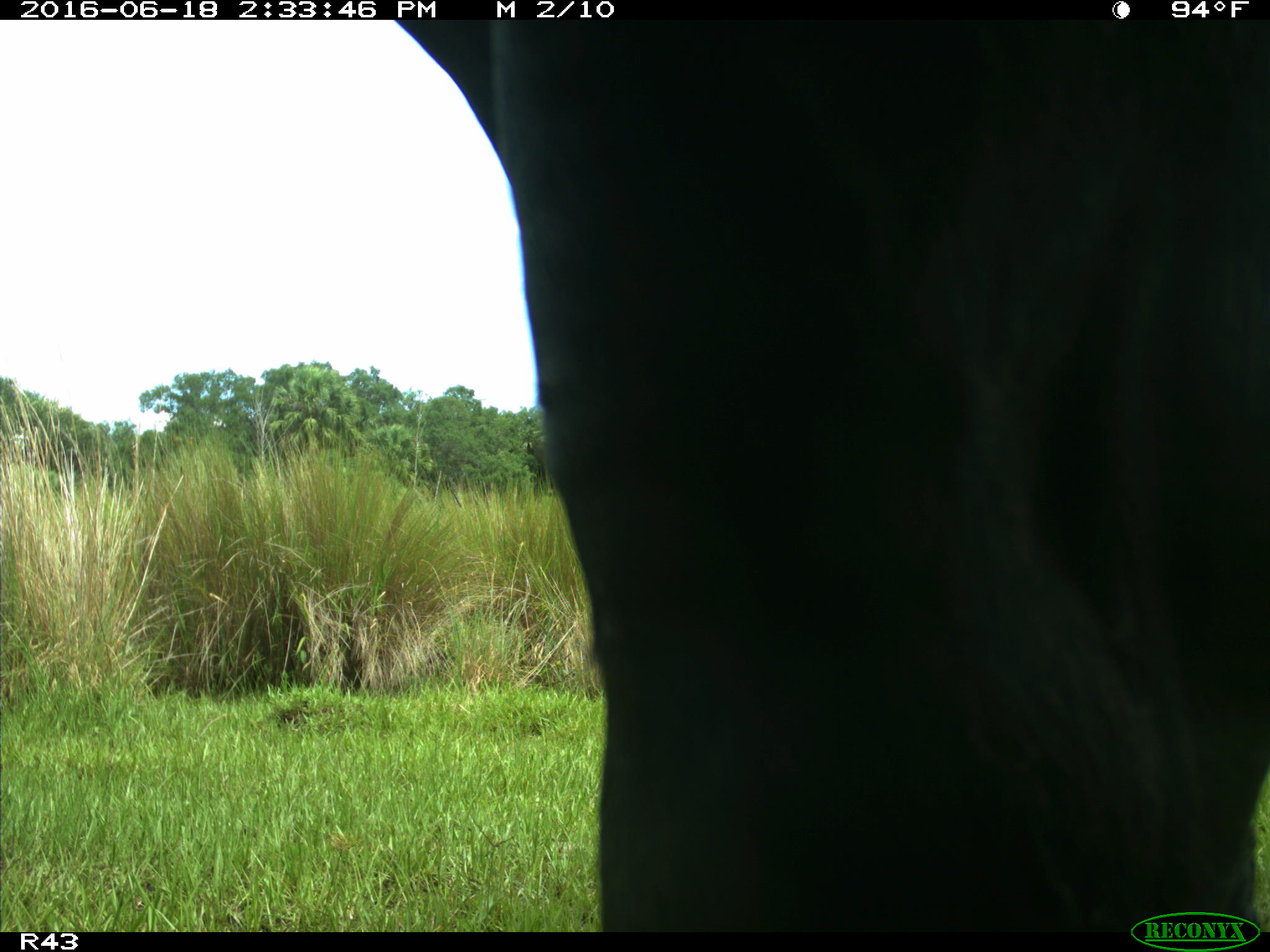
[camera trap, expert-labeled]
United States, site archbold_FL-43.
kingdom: Animalia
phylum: Chordata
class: Mammalia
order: Artiodactyla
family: Bovidae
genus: Bos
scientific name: Bos taurus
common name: domestic cow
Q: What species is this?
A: Bos taurus (domestic cow).